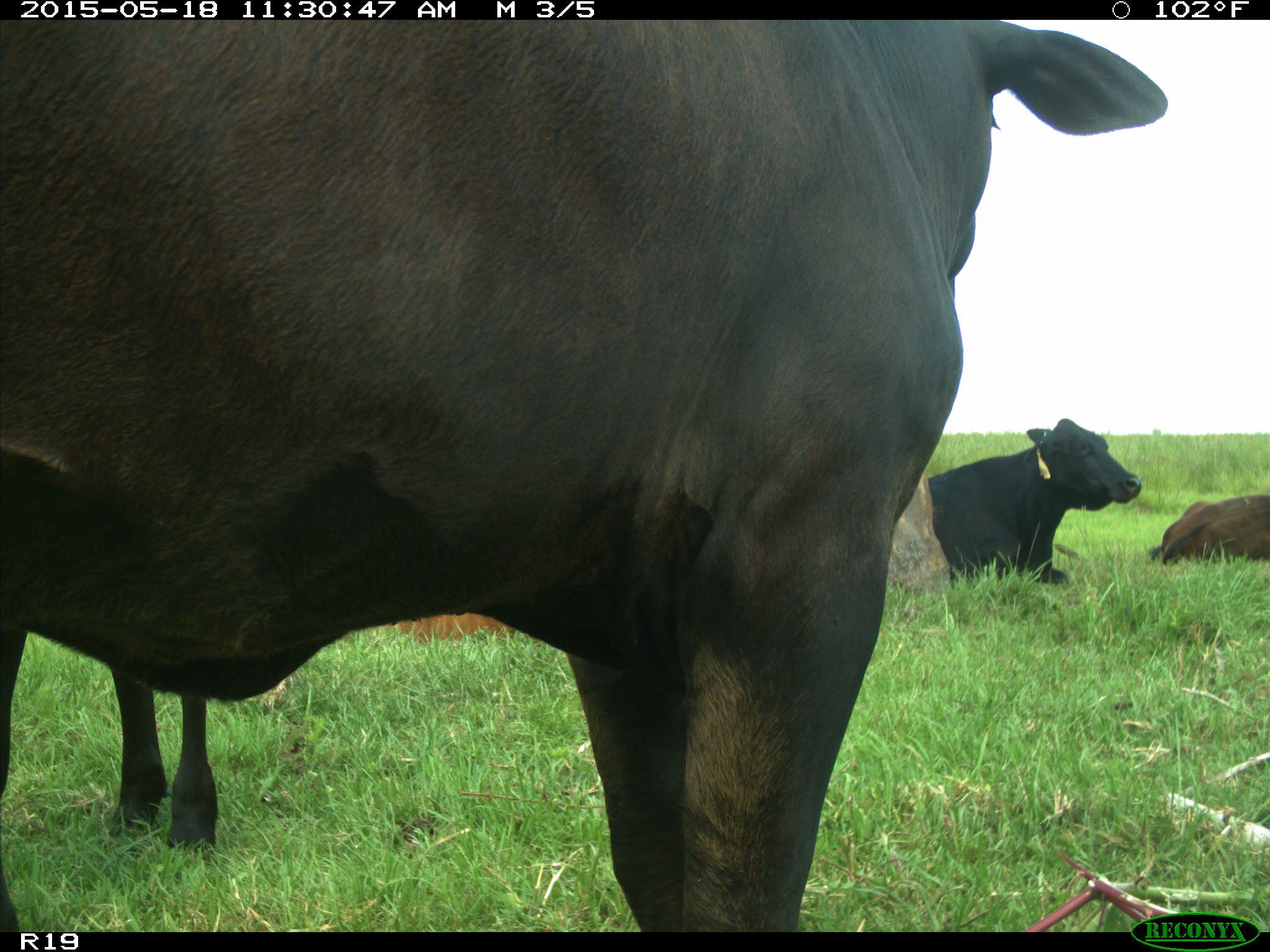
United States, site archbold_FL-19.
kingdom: Animalia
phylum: Chordata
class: Mammalia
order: Artiodactyla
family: Bovidae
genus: Bos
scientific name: Bos taurus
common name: domestic cow